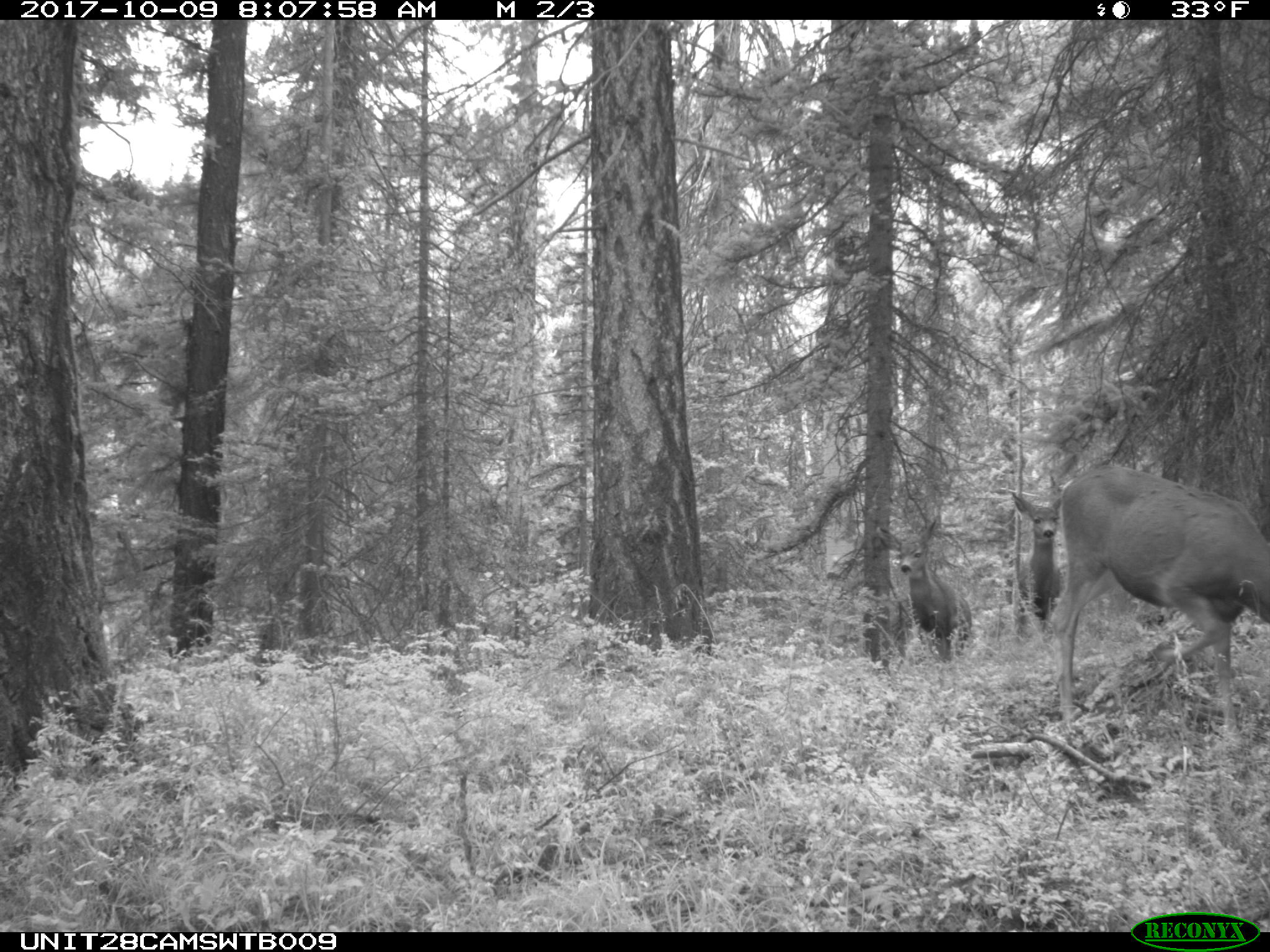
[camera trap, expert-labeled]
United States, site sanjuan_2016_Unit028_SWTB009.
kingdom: Animalia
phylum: Chordata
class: Mammalia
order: Artiodactyla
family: Cervidae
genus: Odocoileus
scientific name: Odocoileus hemionus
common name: mule deer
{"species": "Odocoileus hemionus (mule deer)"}